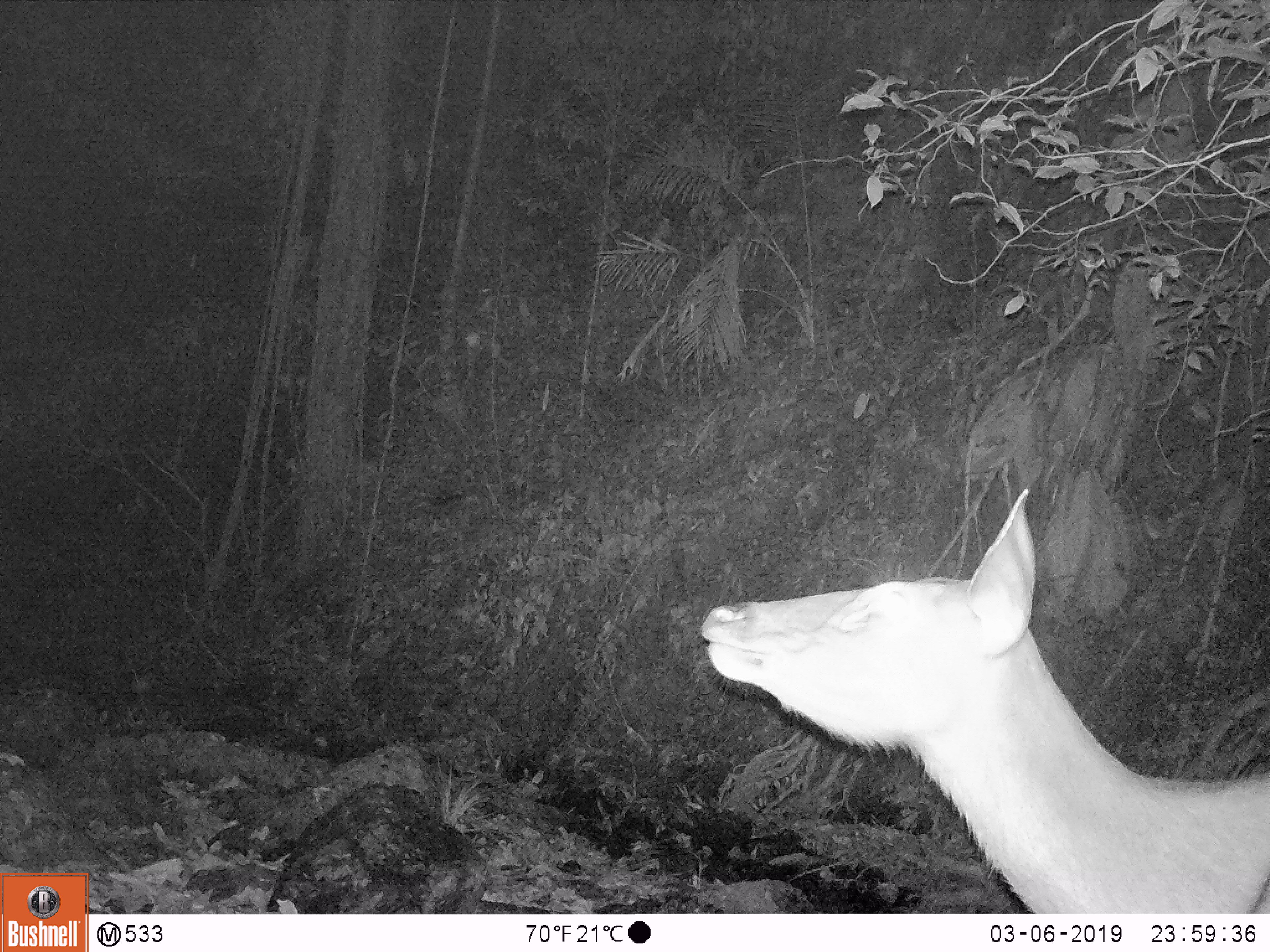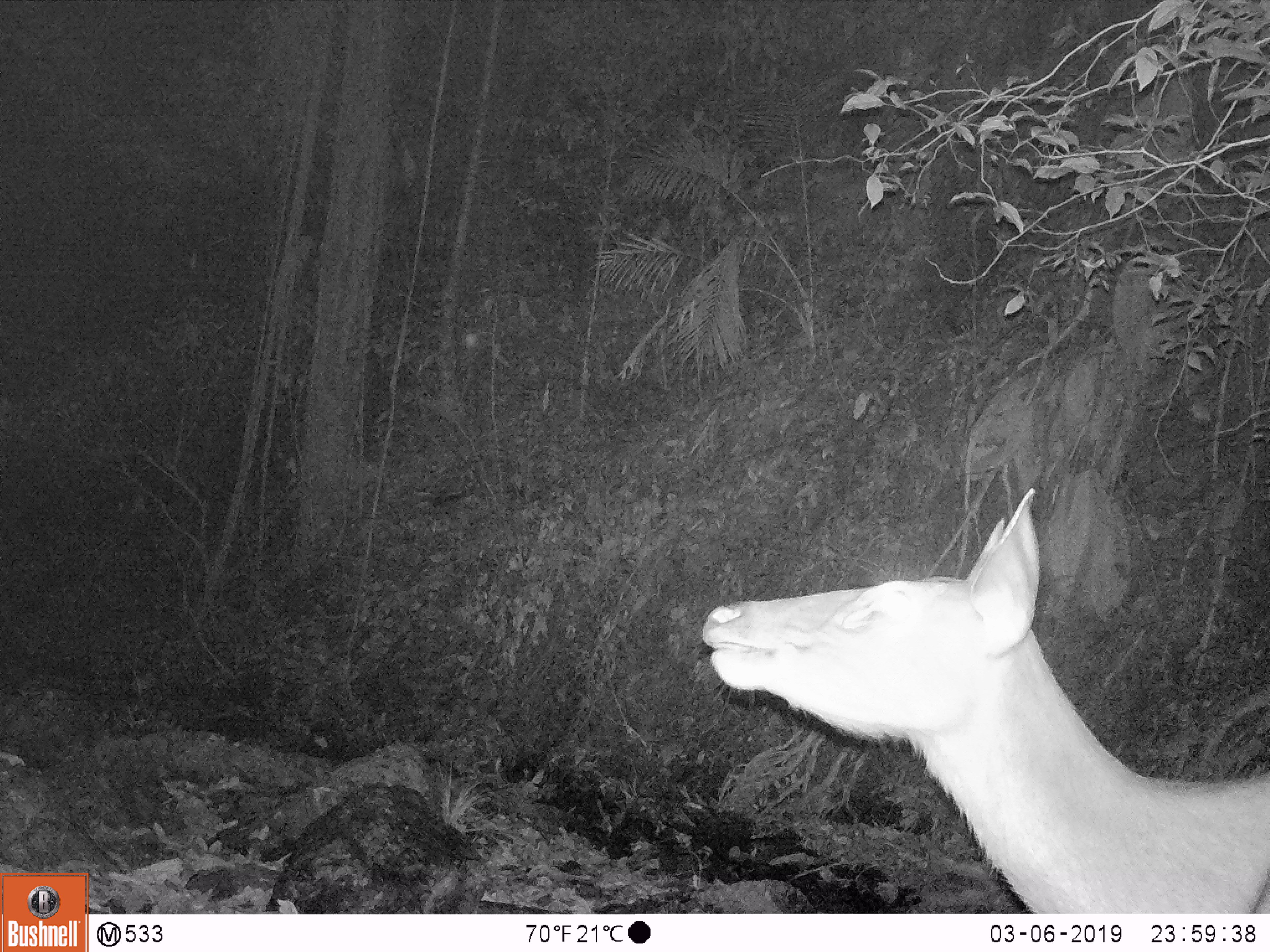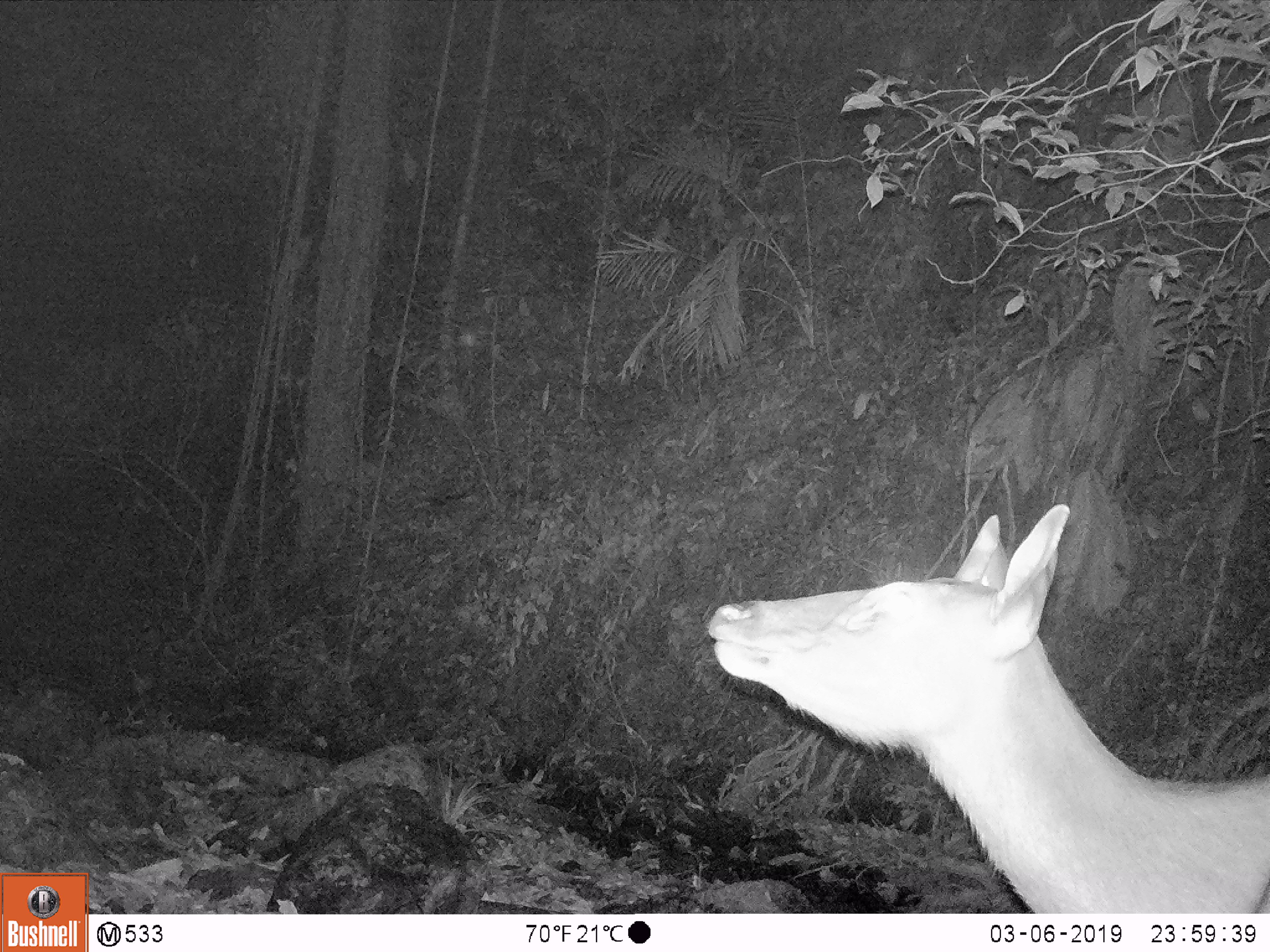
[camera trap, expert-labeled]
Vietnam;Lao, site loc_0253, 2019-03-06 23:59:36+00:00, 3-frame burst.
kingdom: Animalia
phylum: Chordata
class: Mammalia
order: Artiodactyla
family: Cervidae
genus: Rusa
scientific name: Rusa unicolor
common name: sambar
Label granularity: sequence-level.